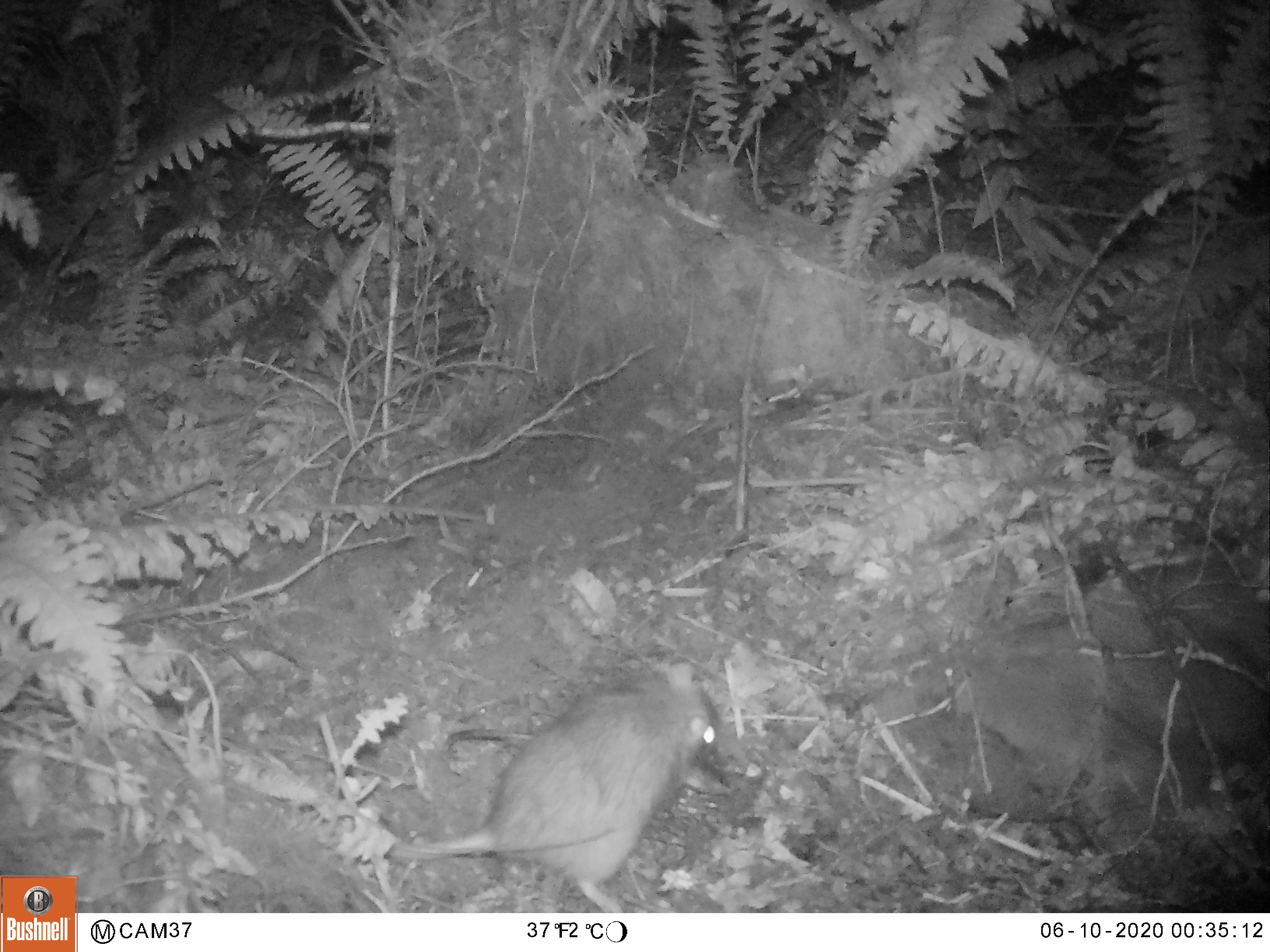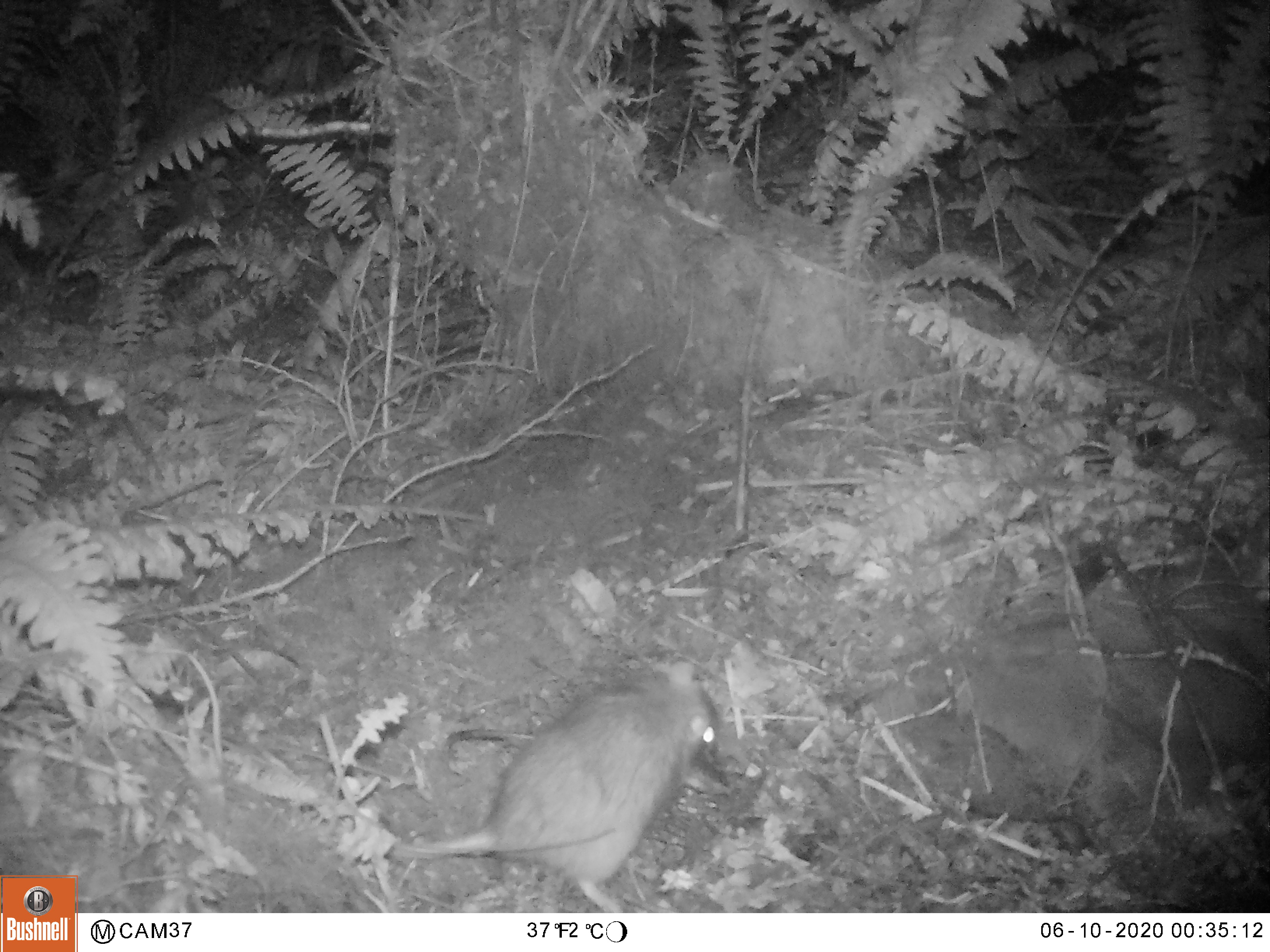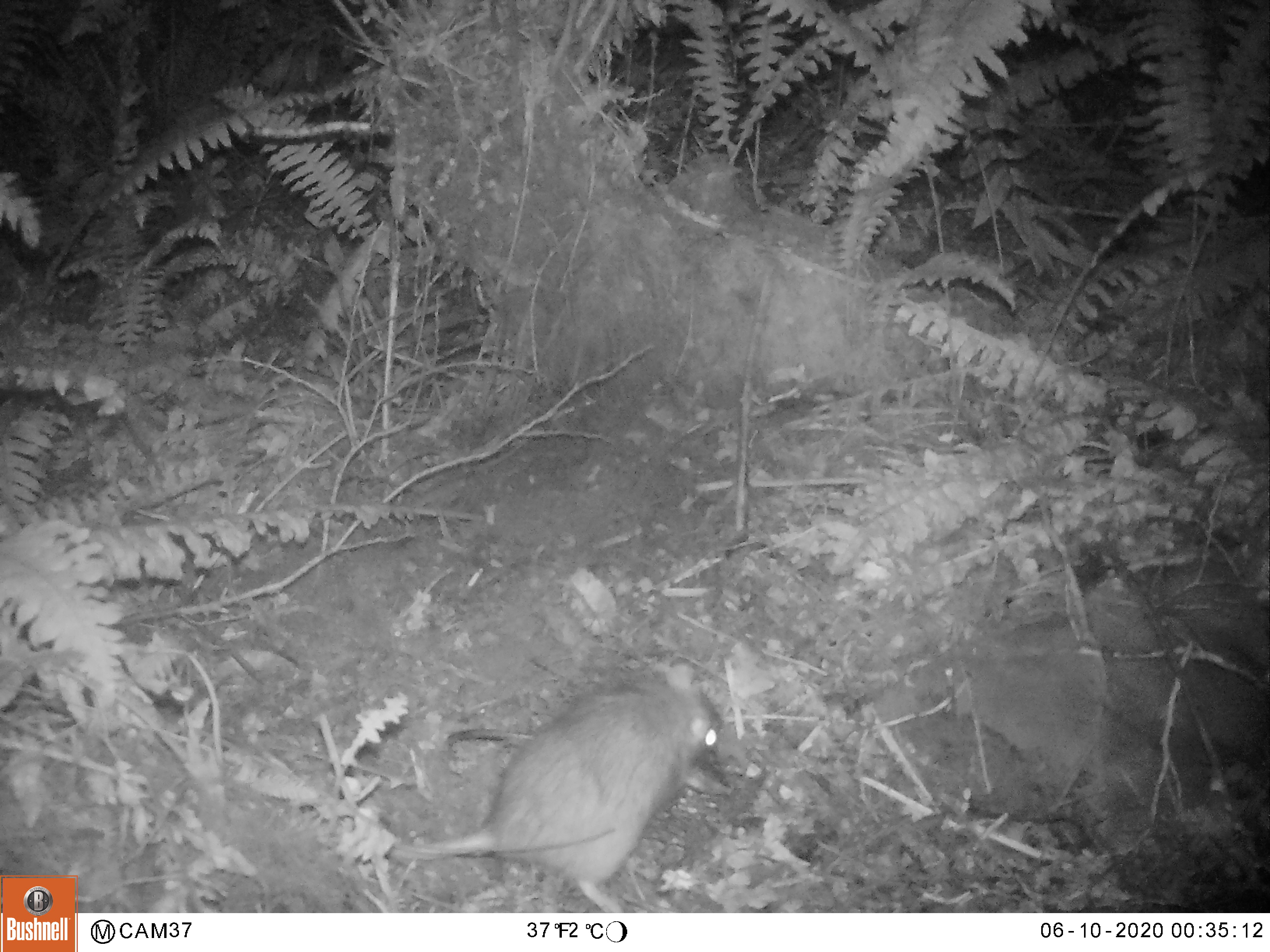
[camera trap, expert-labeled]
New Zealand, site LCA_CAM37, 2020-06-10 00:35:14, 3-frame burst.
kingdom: Animalia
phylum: Chordata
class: Mammalia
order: Rodentia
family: Muridae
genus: Rattus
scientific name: Rattus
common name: rat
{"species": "rat (Rattus)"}